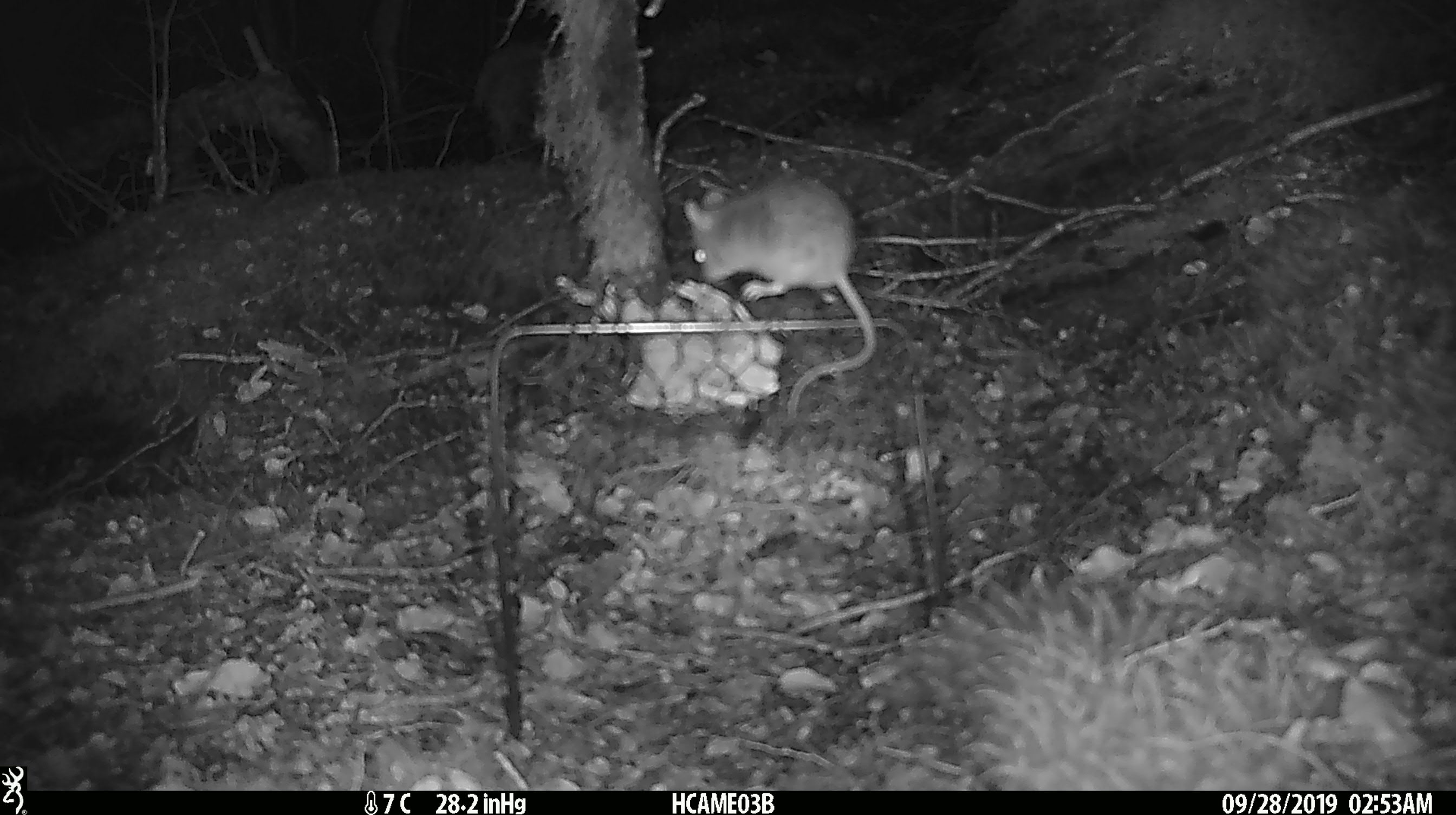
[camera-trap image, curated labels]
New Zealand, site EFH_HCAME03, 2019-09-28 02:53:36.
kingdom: Animalia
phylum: Chordata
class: Mammalia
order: Rodentia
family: Muridae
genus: Mus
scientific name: Mus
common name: mouse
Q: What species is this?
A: Mouse (Mus).